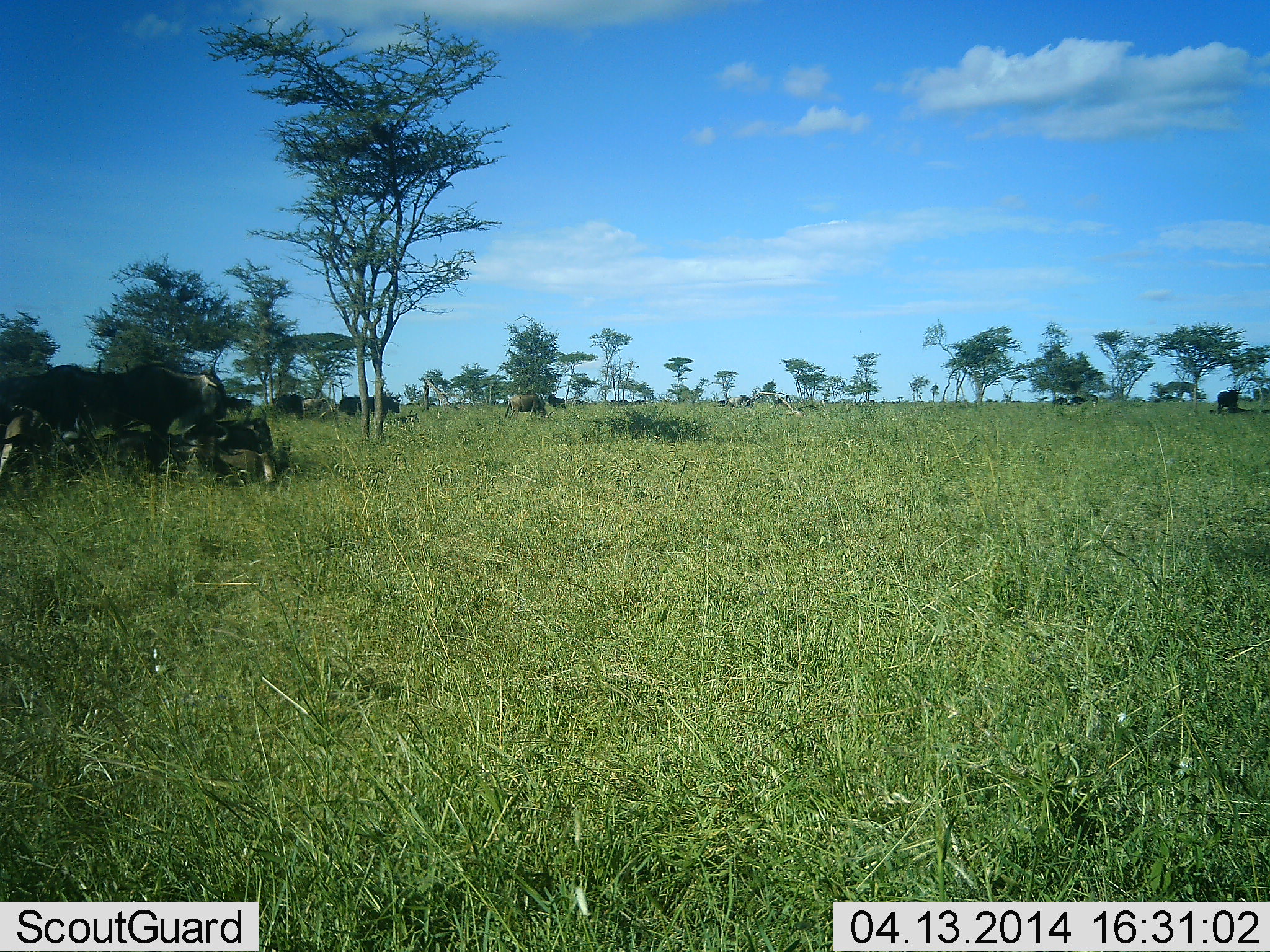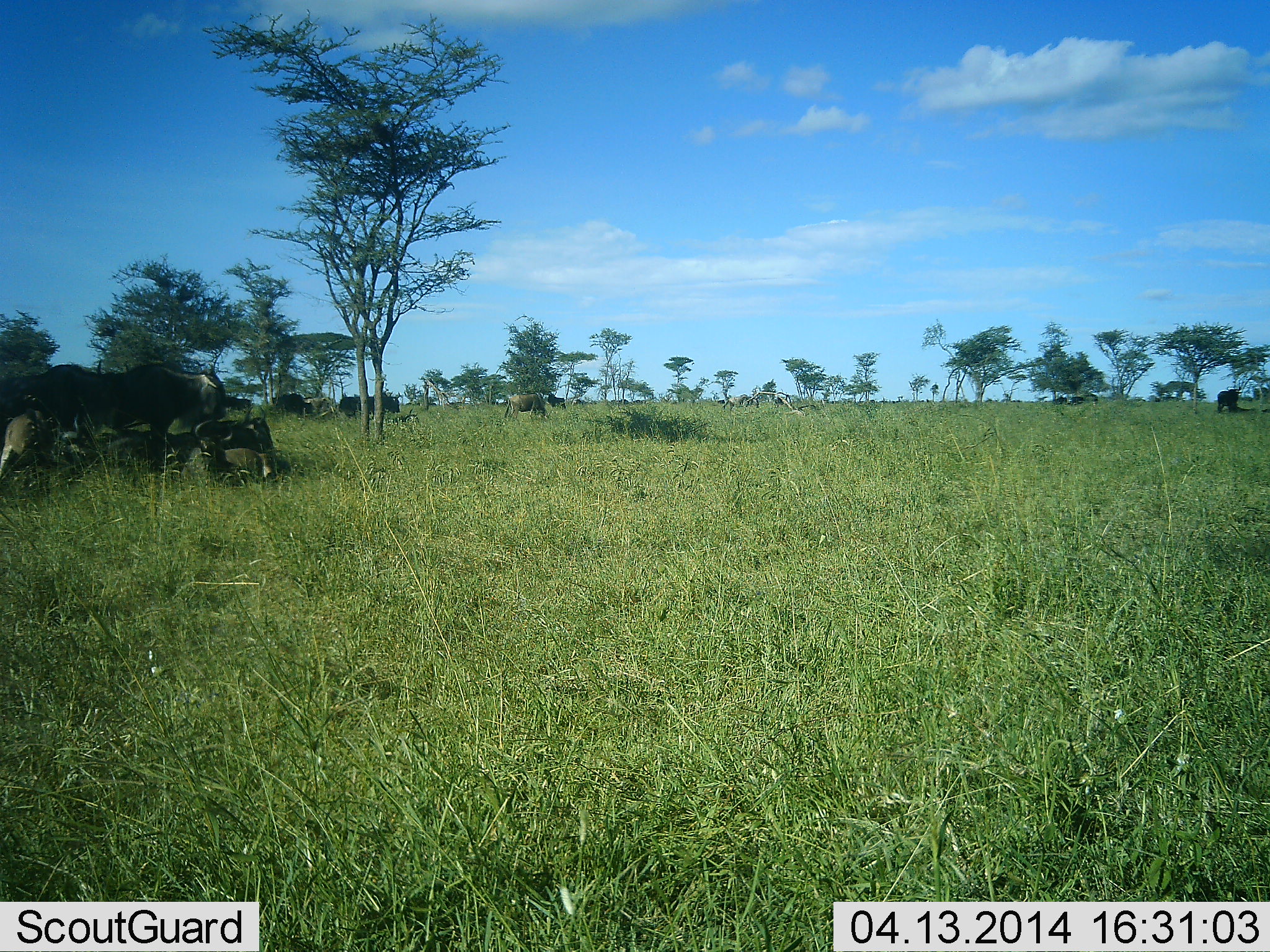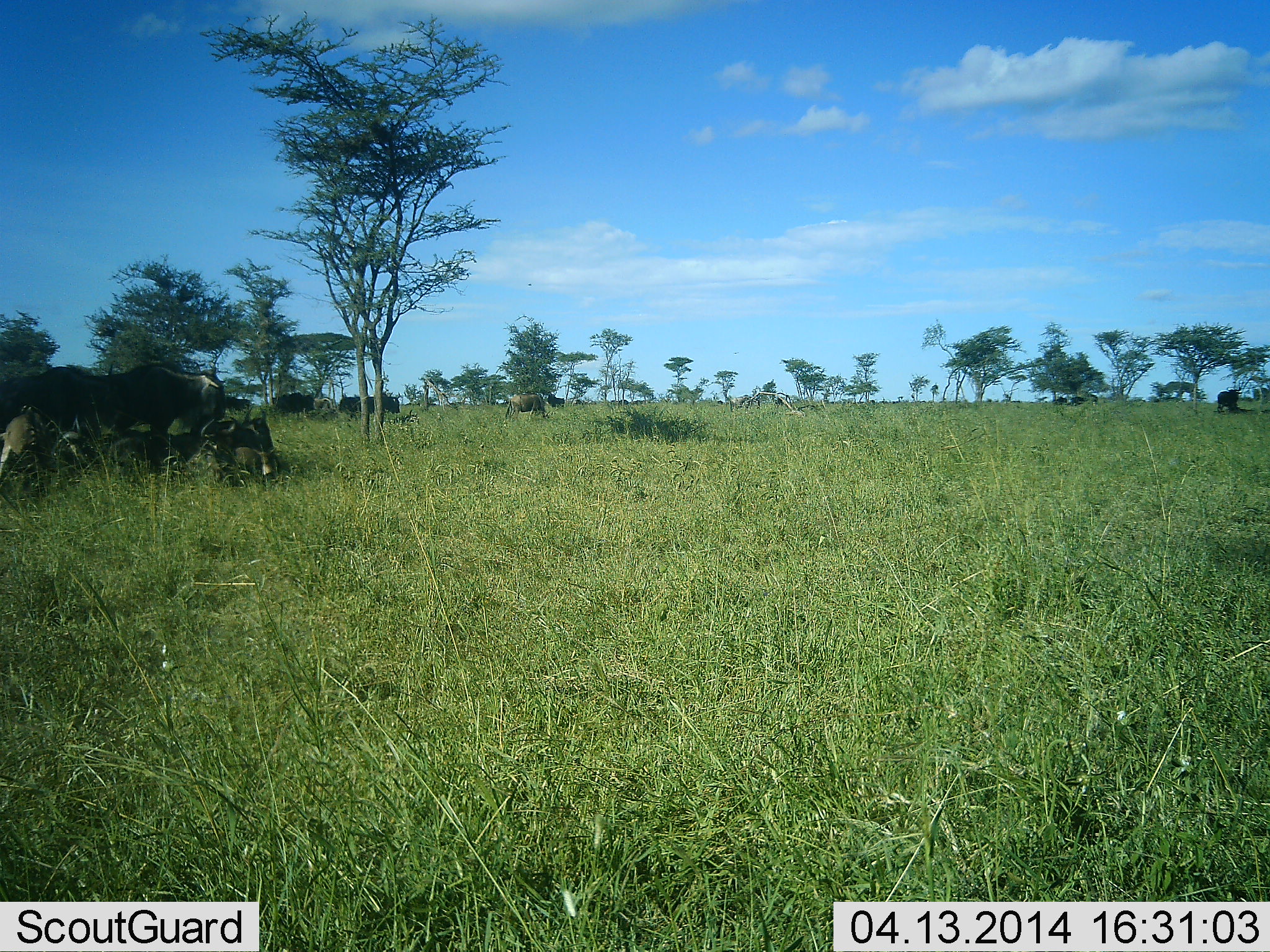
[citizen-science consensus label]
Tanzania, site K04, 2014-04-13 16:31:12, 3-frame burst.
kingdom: Animalia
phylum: Chordata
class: Mammalia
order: Artiodactyla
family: Bovidae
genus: Connochaetes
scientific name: Connochaetes taurinus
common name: blue wildebeest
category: wildebeest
Wildebeest (blue wildebeest) (Connochaetes taurinus), count 11-50. Behavior (volunteer vote fractions): standing 80%, resting 80%, moving 10%, interacting 0%. Young present (vote fraction): 10%. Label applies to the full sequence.